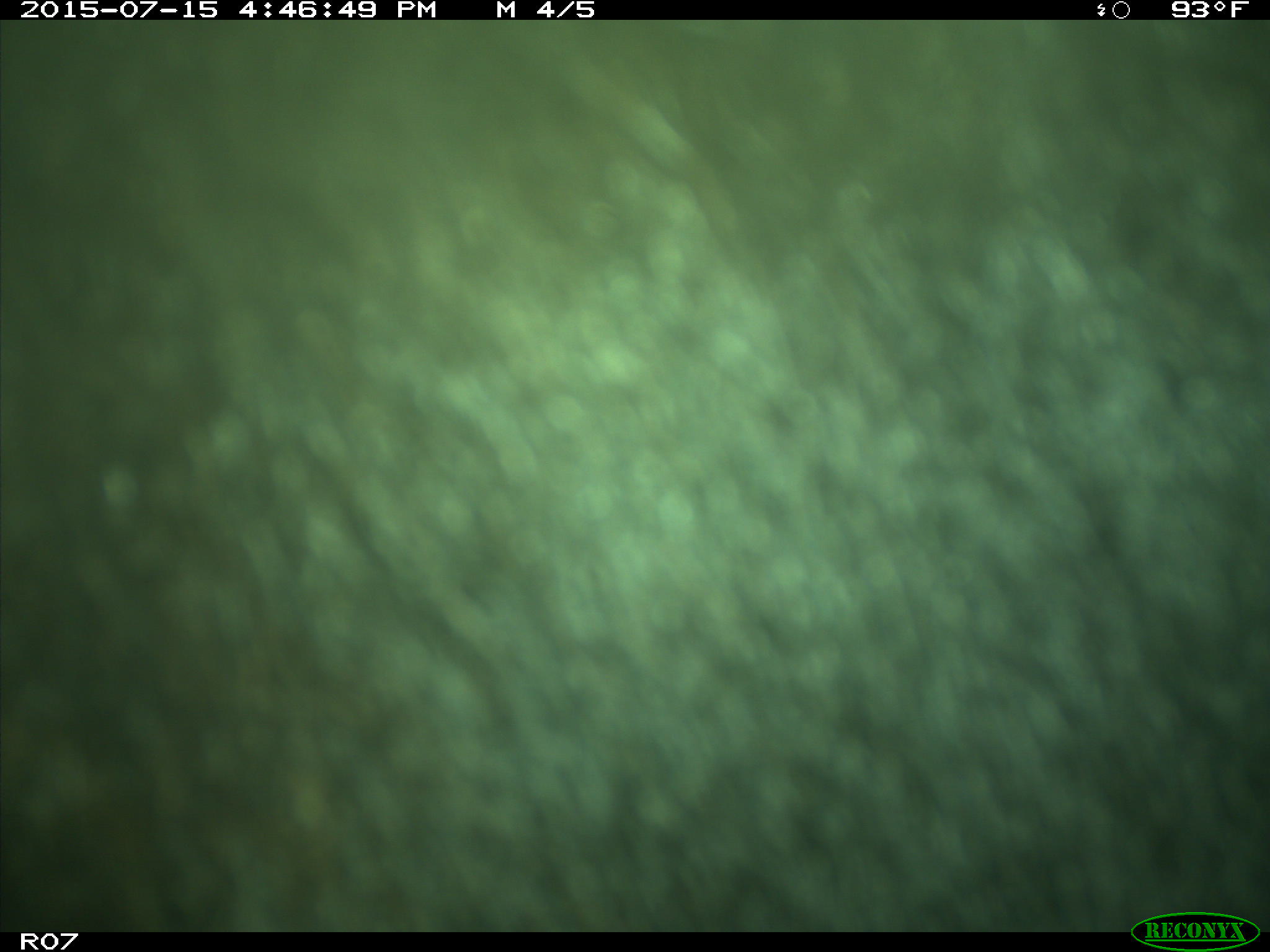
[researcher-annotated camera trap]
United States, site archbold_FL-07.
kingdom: Animalia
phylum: Chordata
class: Mammalia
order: Artiodactyla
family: Bovidae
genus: Bos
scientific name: Bos taurus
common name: domestic cow